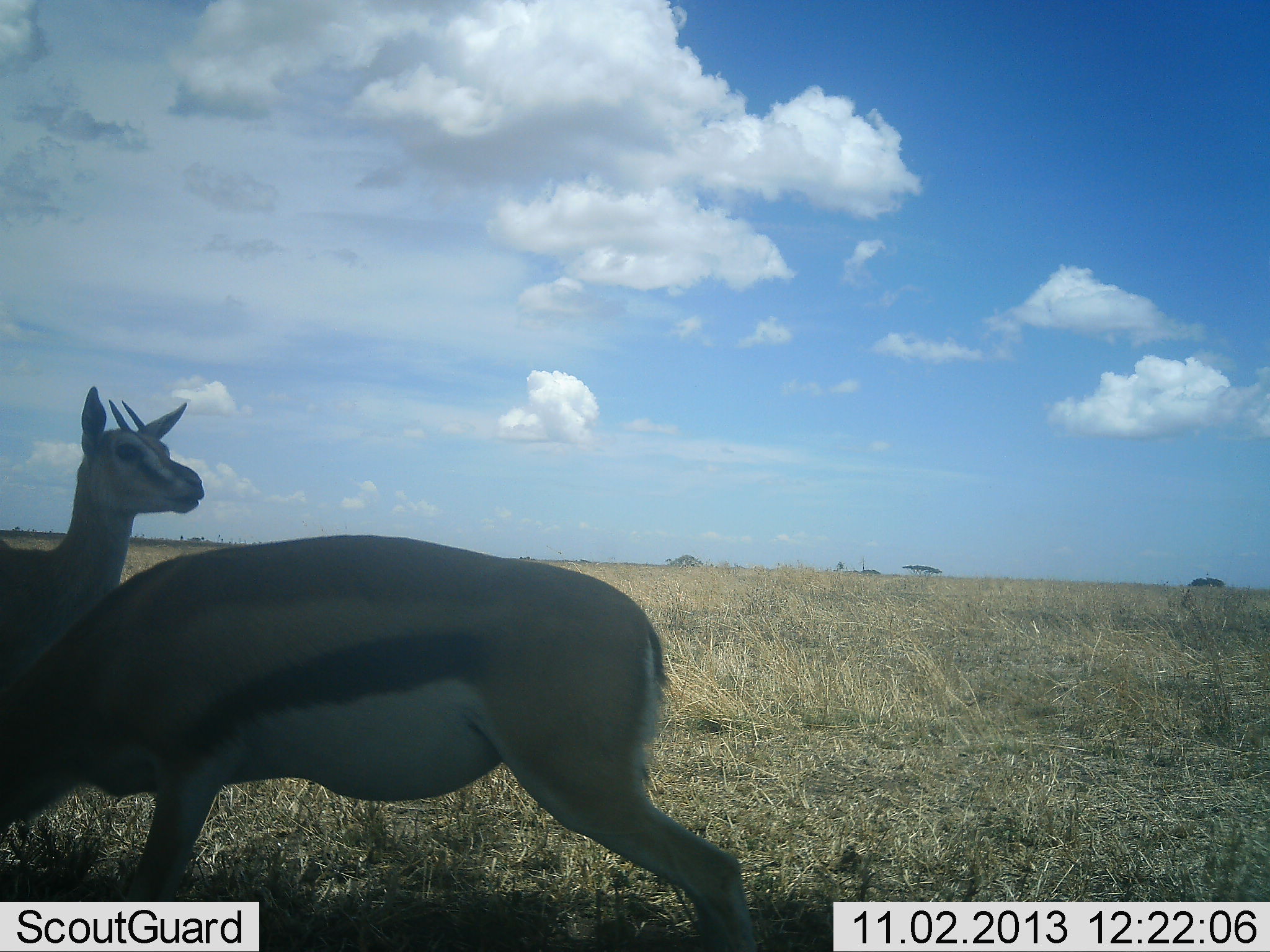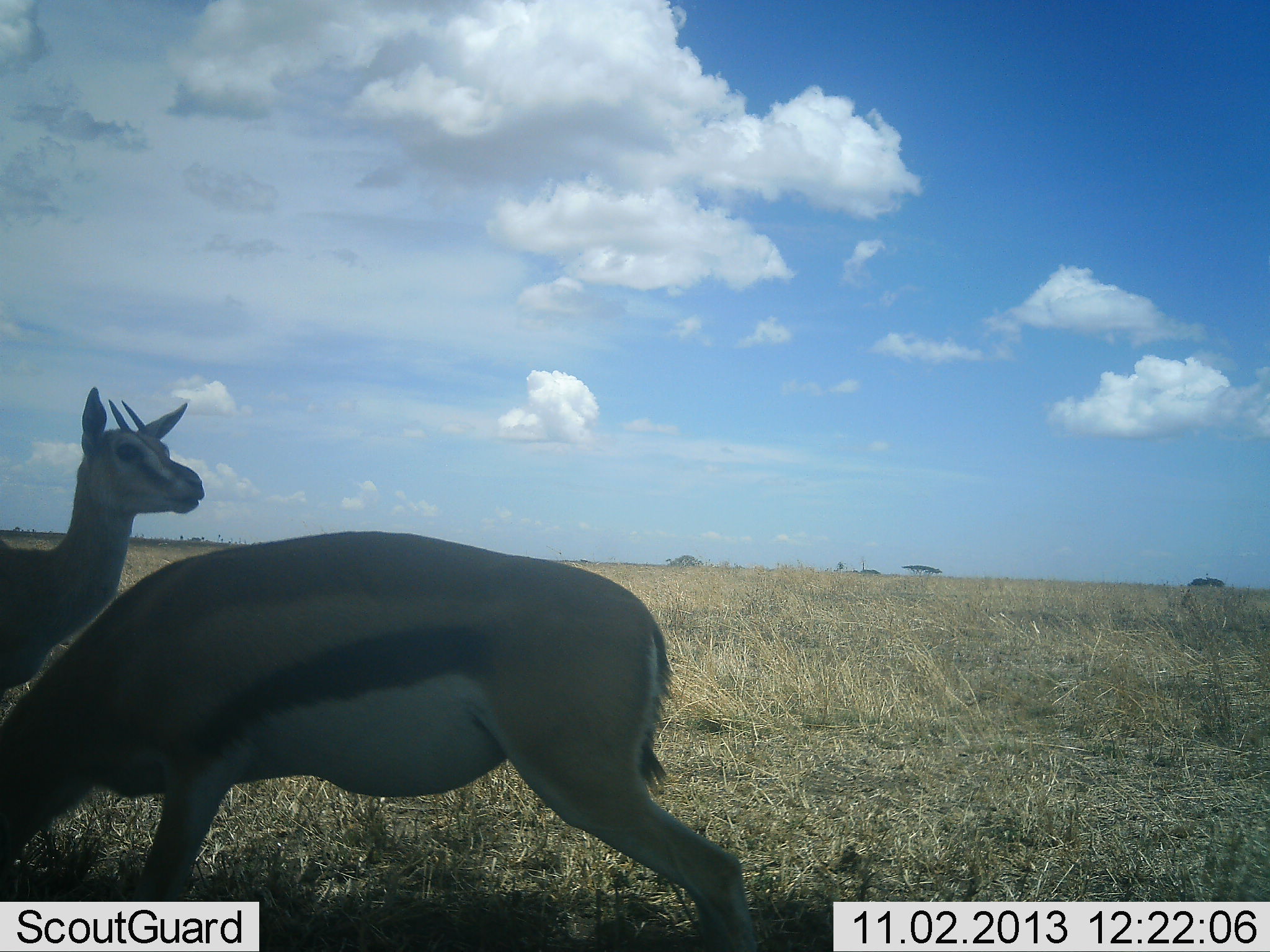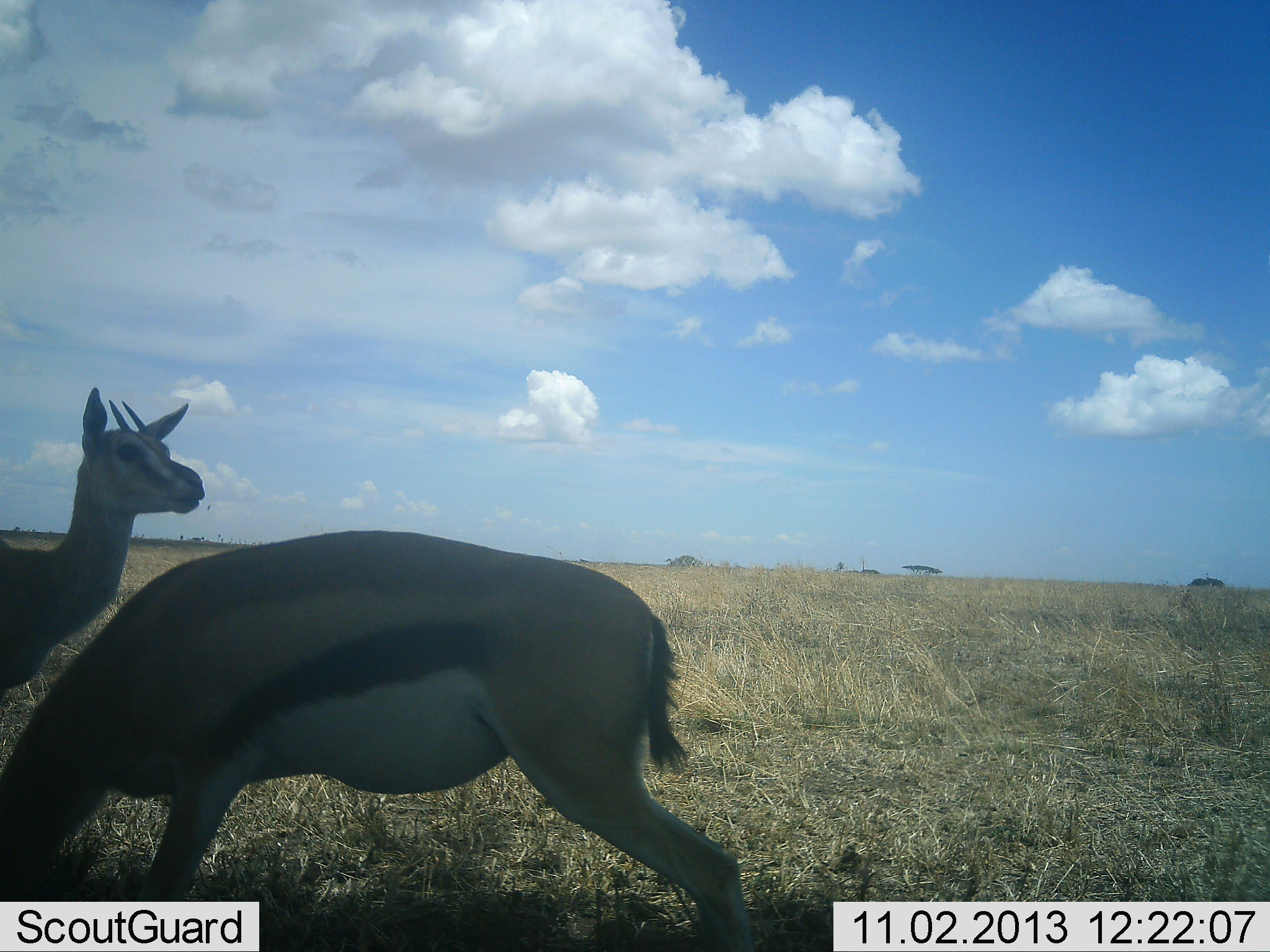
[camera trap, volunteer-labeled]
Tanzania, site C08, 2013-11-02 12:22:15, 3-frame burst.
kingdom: Animalia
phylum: Chordata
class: Mammalia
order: Artiodactyla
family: Bovidae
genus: Eudorcas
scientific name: Eudorcas thomsonii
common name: thomson's gazelle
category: gazellethomsons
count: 2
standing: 100%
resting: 0%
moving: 10%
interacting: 0%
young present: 0%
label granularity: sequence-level